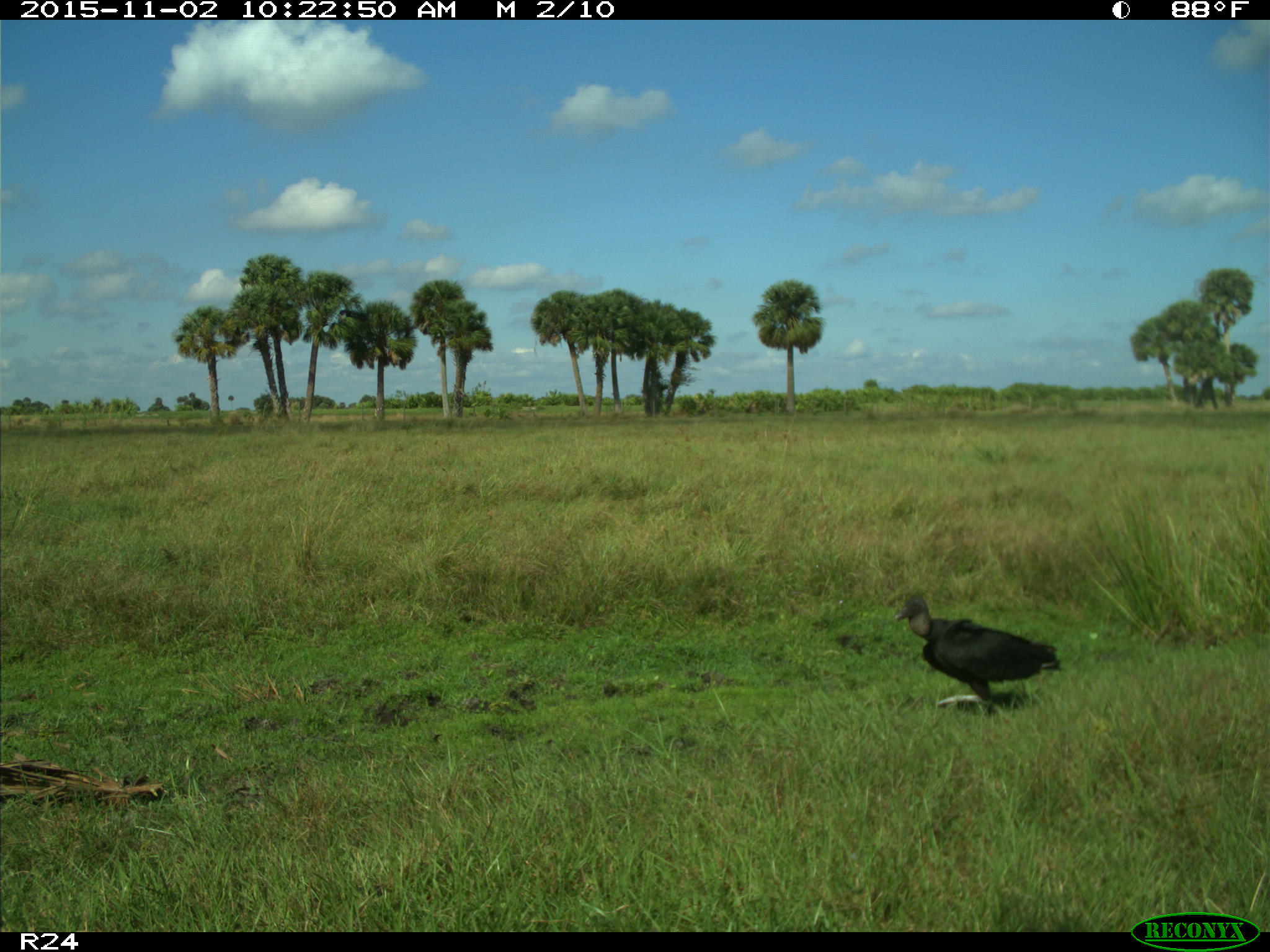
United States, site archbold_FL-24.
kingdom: Animalia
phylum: Chordata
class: Aves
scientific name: Aves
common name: birds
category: unidentified bird